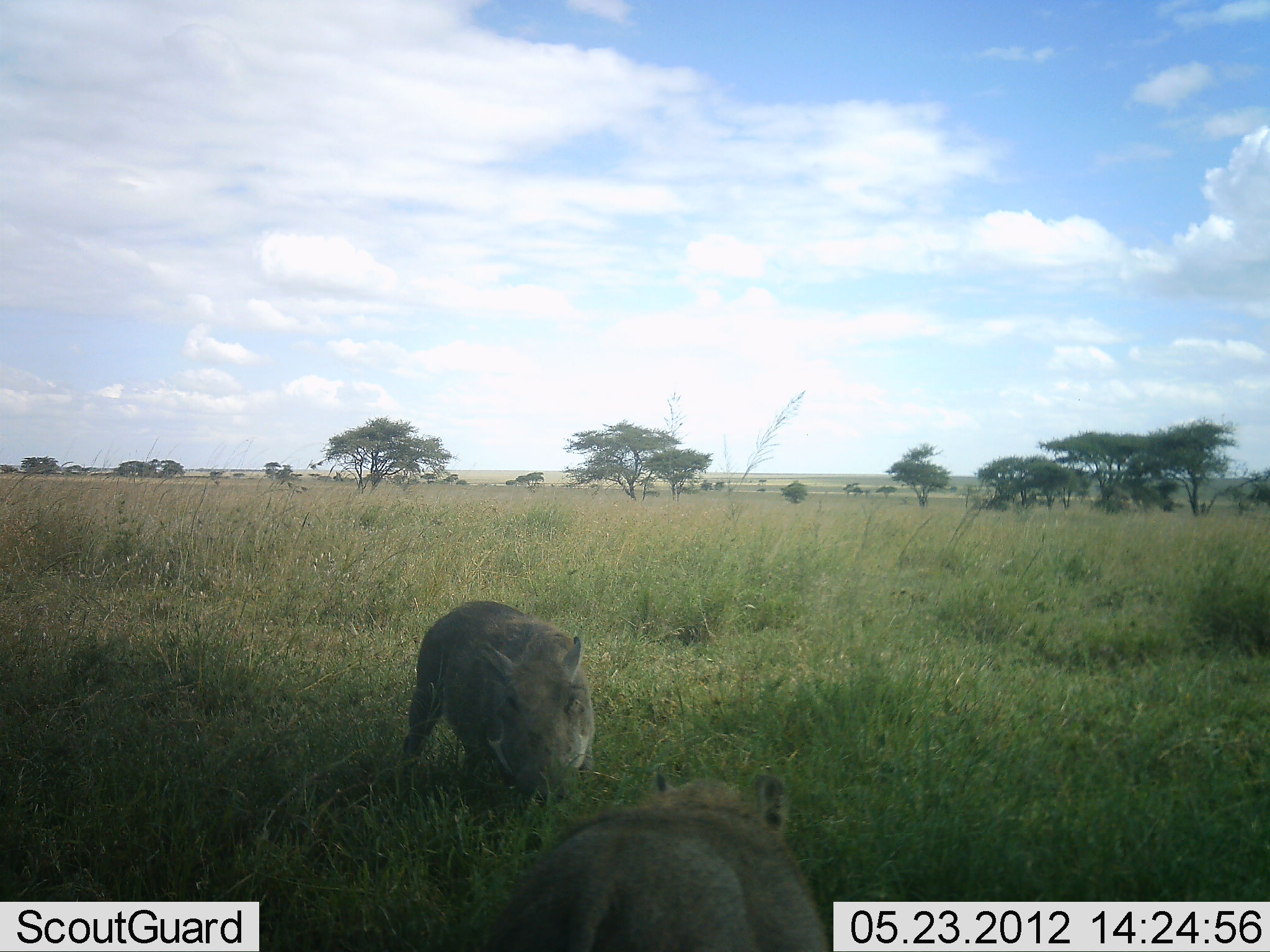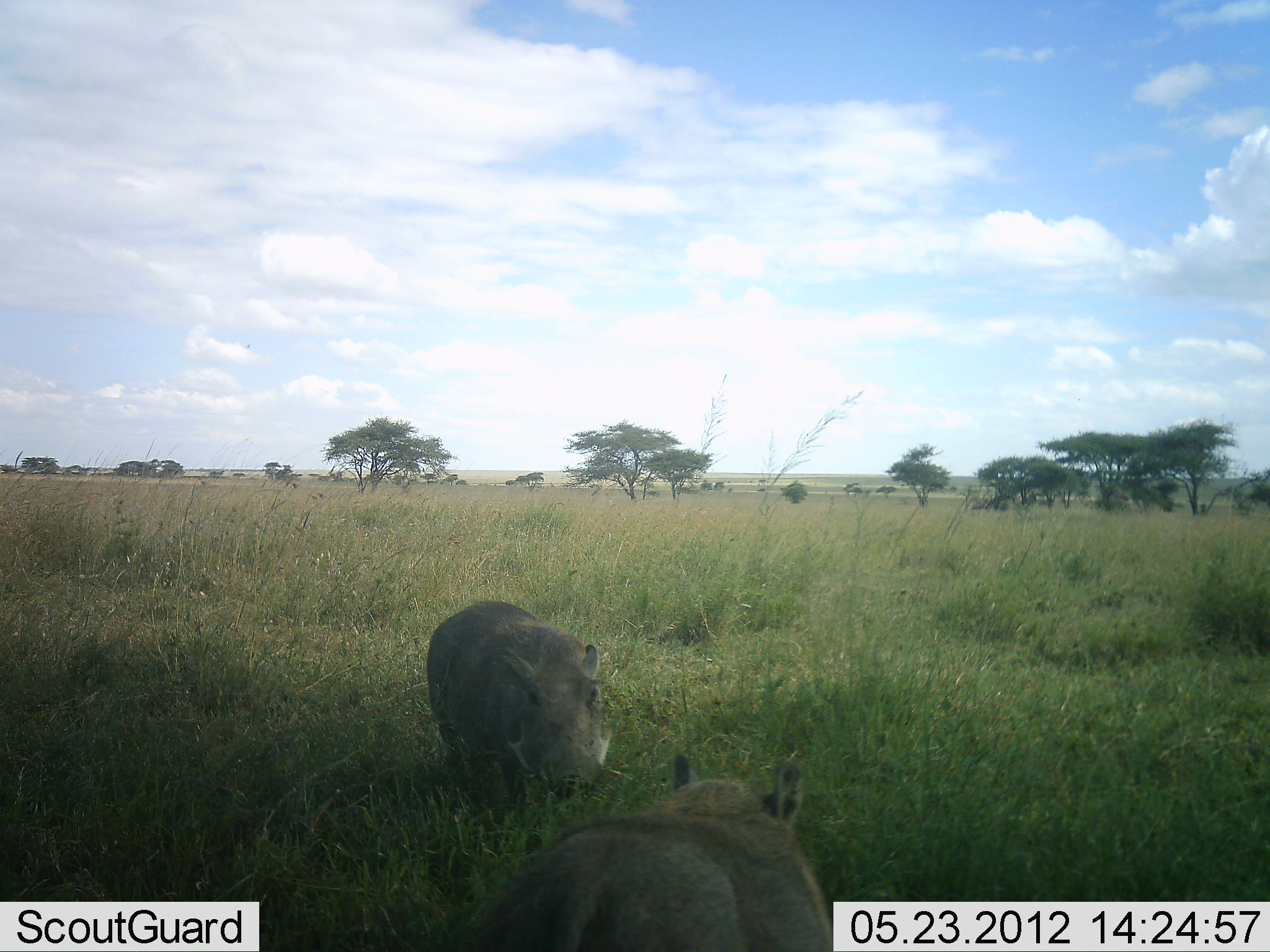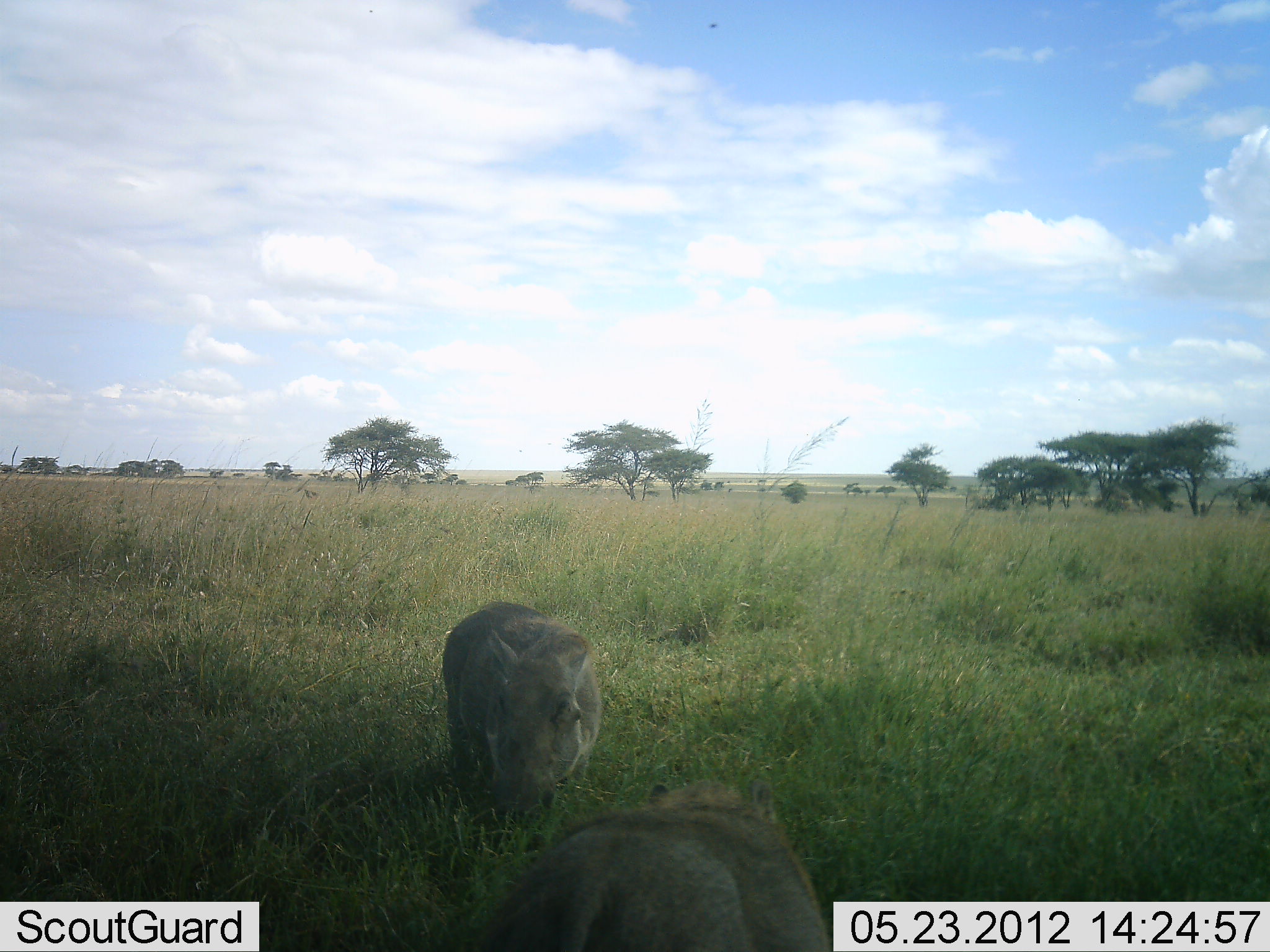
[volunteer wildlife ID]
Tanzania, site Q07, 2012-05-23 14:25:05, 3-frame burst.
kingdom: Animalia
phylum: Chordata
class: Mammalia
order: Artiodactyla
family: Suidae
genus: Phacochoerus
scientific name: Phacochoerus africanus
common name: warthog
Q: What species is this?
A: Warthog (Phacochoerus africanus).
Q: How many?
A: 2.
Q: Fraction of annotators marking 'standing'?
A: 40%.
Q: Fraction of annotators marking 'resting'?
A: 0%.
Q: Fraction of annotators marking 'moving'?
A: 40%.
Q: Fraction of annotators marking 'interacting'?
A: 20%.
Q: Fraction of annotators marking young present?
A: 0%.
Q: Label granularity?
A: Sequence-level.